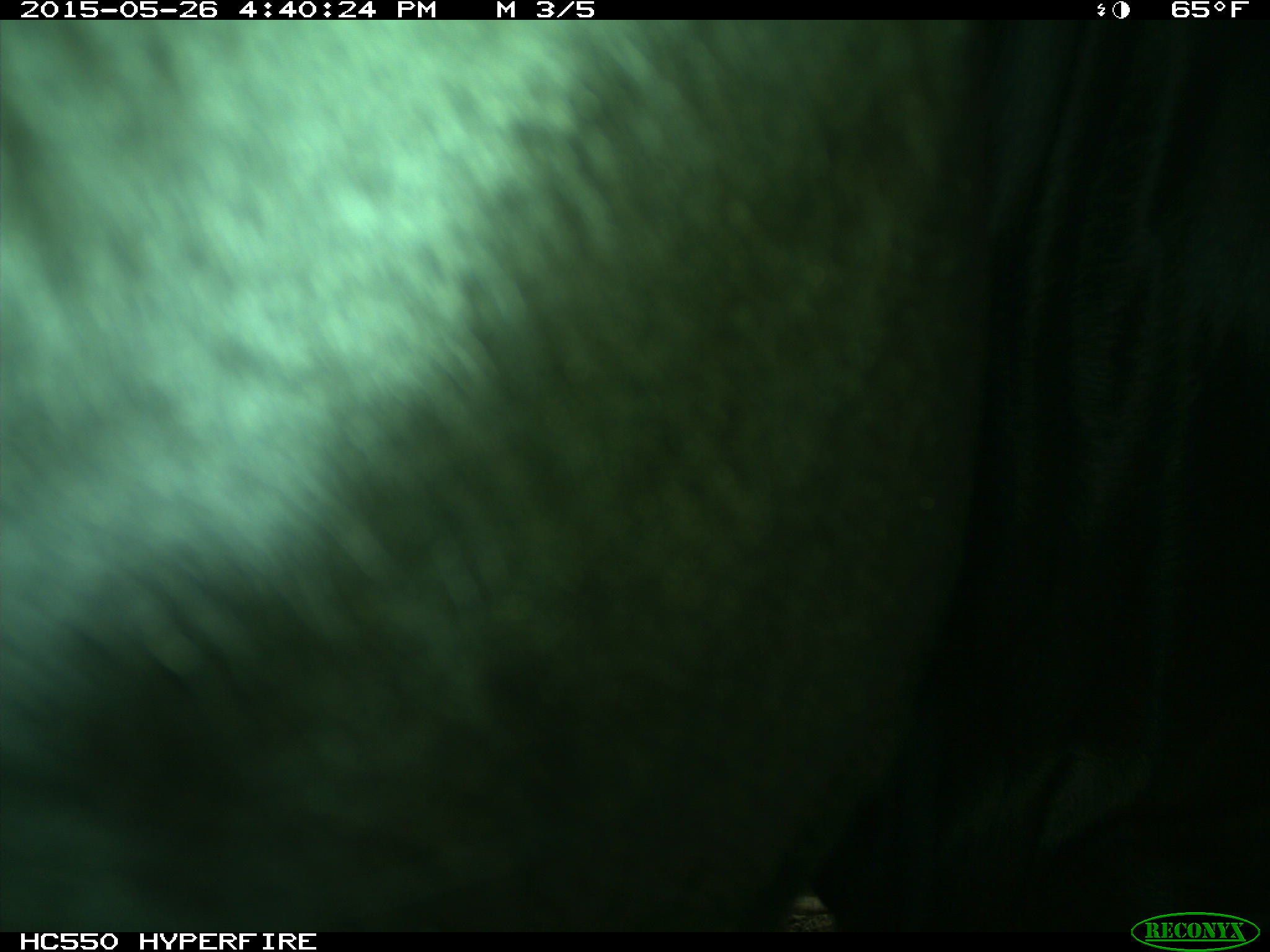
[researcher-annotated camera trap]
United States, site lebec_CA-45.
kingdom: Animalia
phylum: Chordata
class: Mammalia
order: Artiodactyla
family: Bovidae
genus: Bos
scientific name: Bos taurus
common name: domestic cow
Bos taurus (domestic cow).